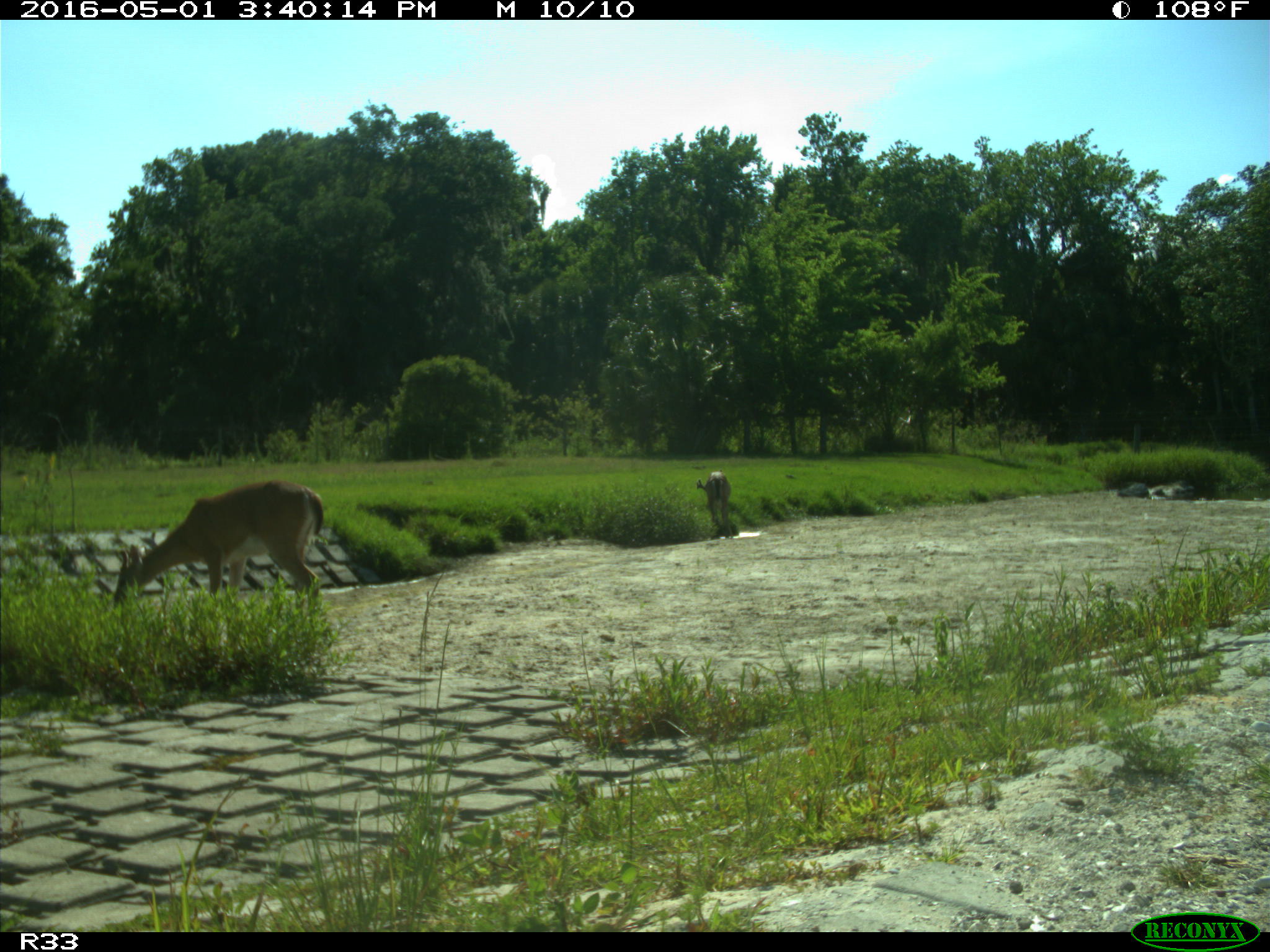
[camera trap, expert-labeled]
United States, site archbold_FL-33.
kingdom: Animalia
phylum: Chordata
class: Mammalia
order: Artiodactyla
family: Cervidae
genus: Odocoileus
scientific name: Odocoileus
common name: deer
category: unidentified deer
Unidentified deer (deer) (Odocoileus).